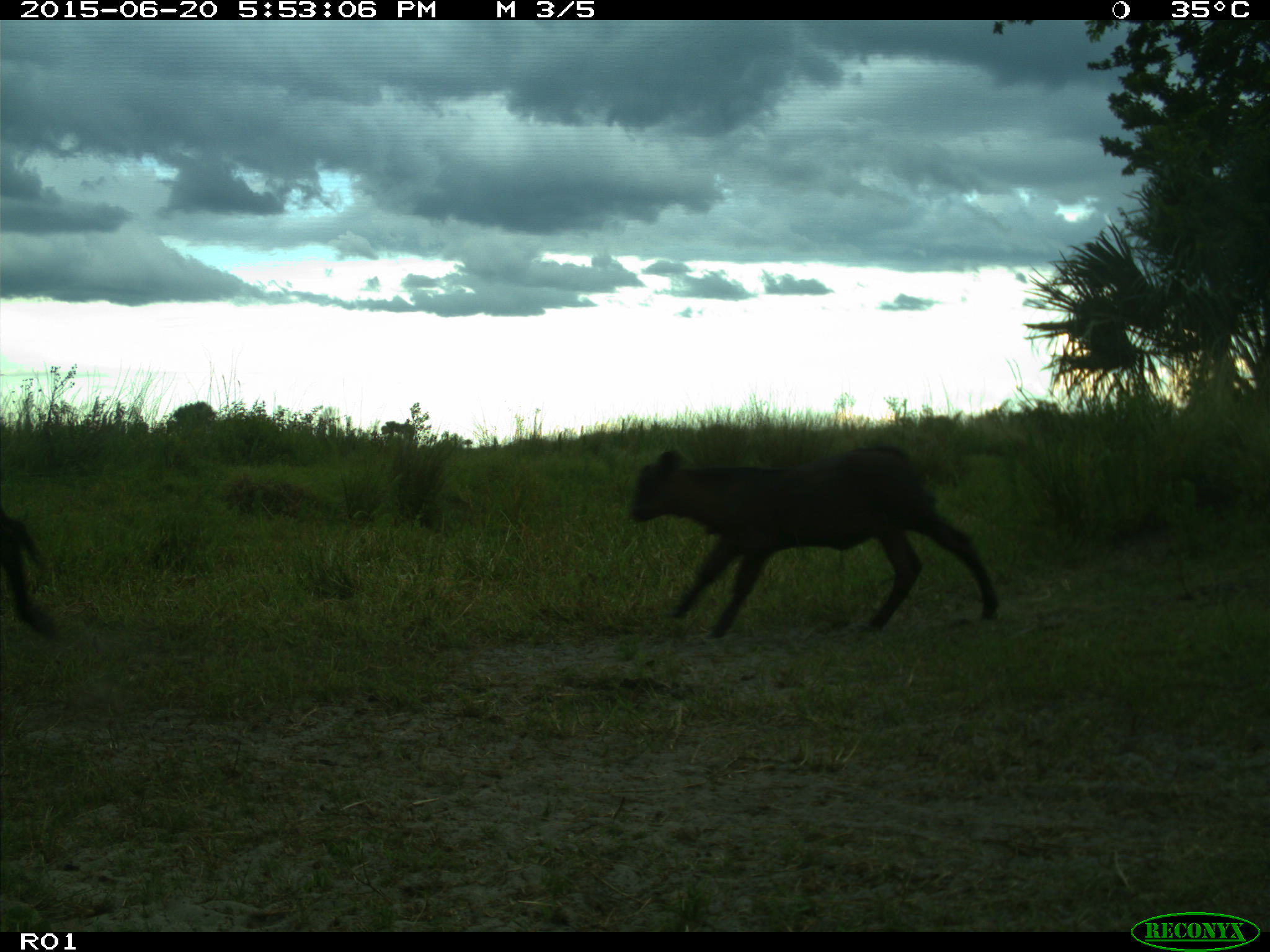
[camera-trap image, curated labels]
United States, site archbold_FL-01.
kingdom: Animalia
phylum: Chordata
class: Mammalia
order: Artiodactyla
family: Bovidae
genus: Bos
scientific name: Bos taurus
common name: domestic cow